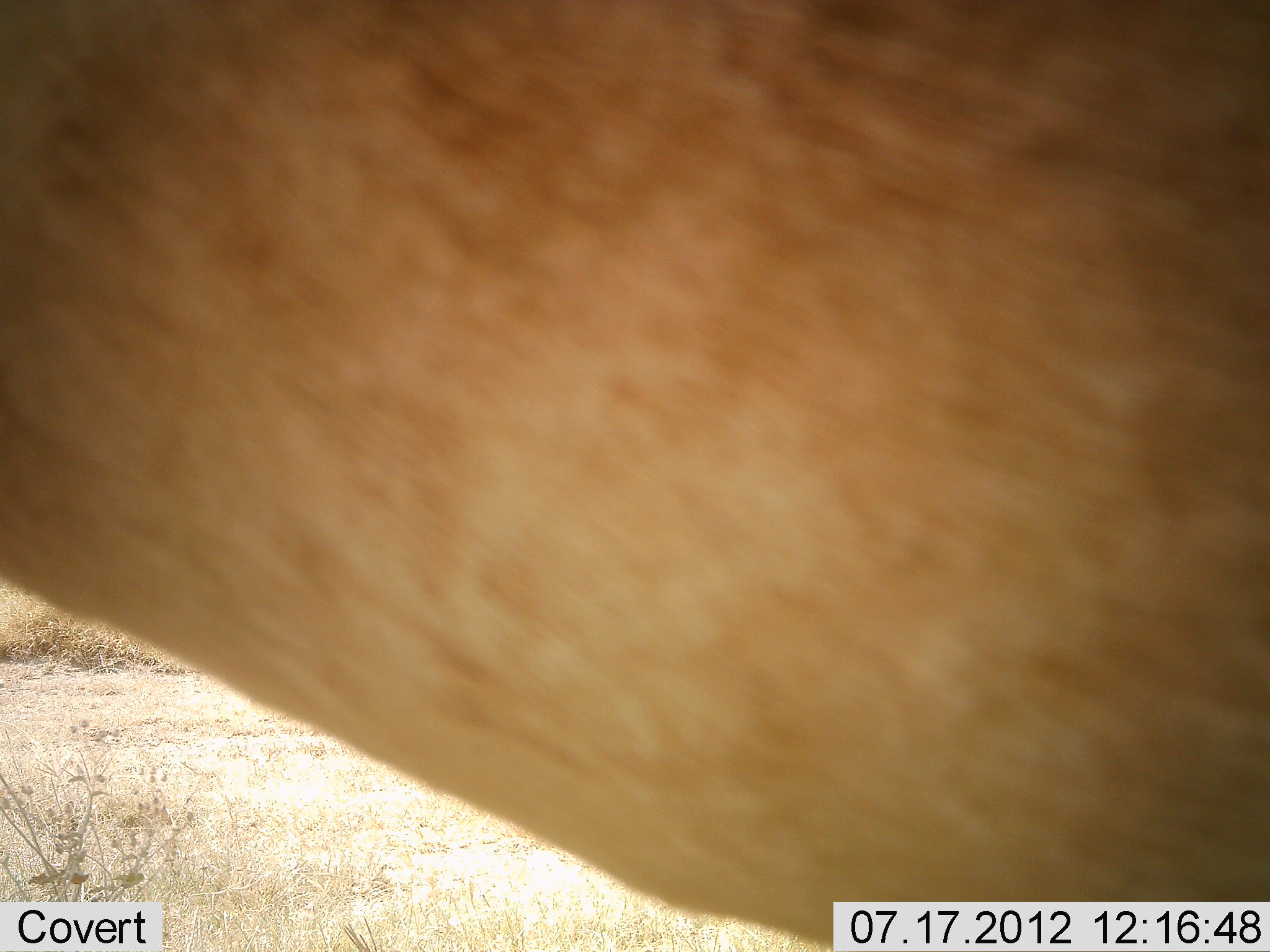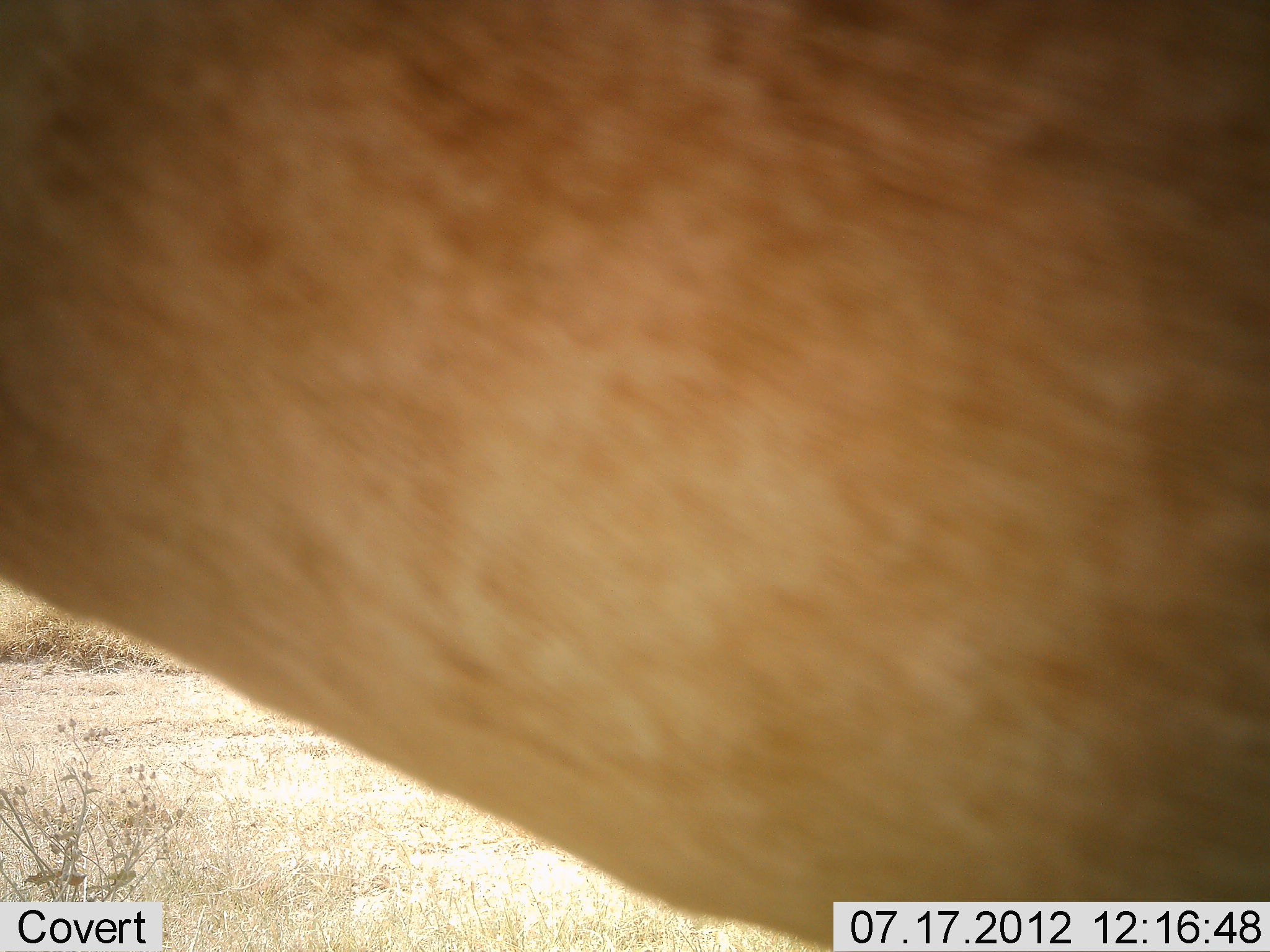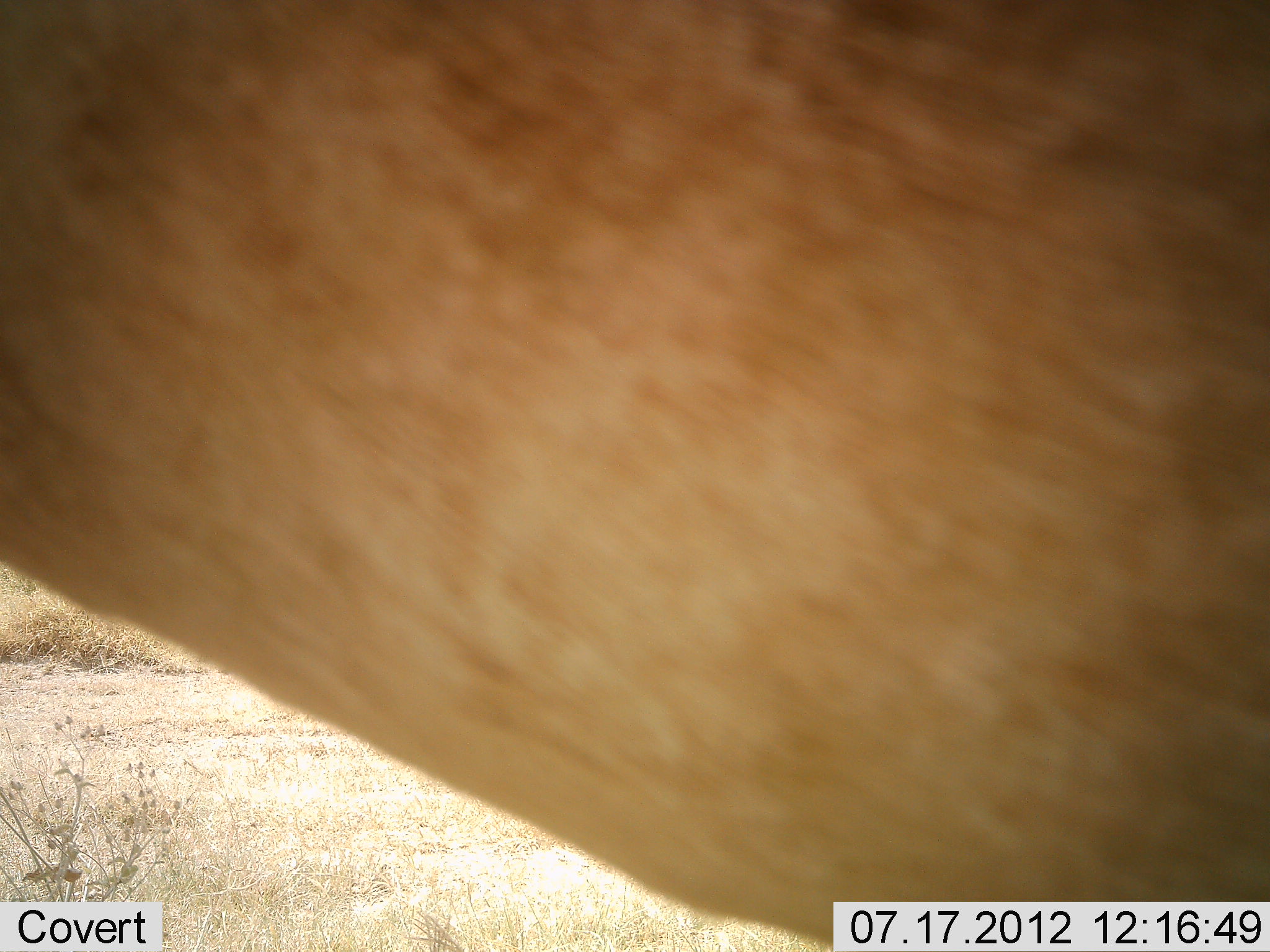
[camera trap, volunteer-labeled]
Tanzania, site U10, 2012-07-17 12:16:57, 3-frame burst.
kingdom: Animalia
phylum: Chordata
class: Mammalia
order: Artiodactyla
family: Bovidae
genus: Alcelaphus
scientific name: Alcelaphus buselaphus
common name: hartebeest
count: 1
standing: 100%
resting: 0%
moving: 0%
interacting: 0%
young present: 0%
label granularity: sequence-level